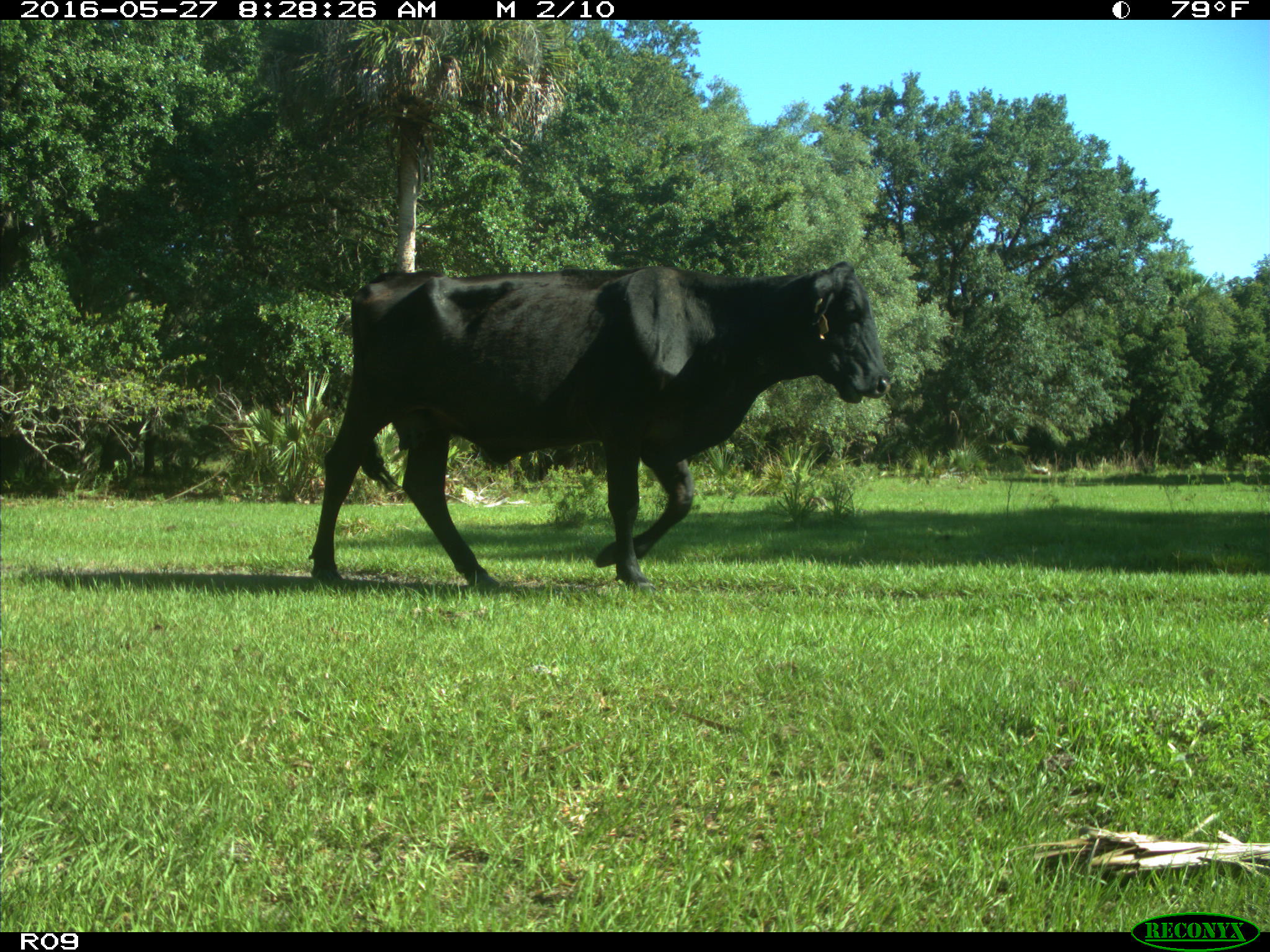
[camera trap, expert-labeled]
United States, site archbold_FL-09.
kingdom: Animalia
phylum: Chordata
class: Mammalia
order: Artiodactyla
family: Bovidae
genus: Bos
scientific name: Bos taurus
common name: domestic cow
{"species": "Bos taurus (domestic cow)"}